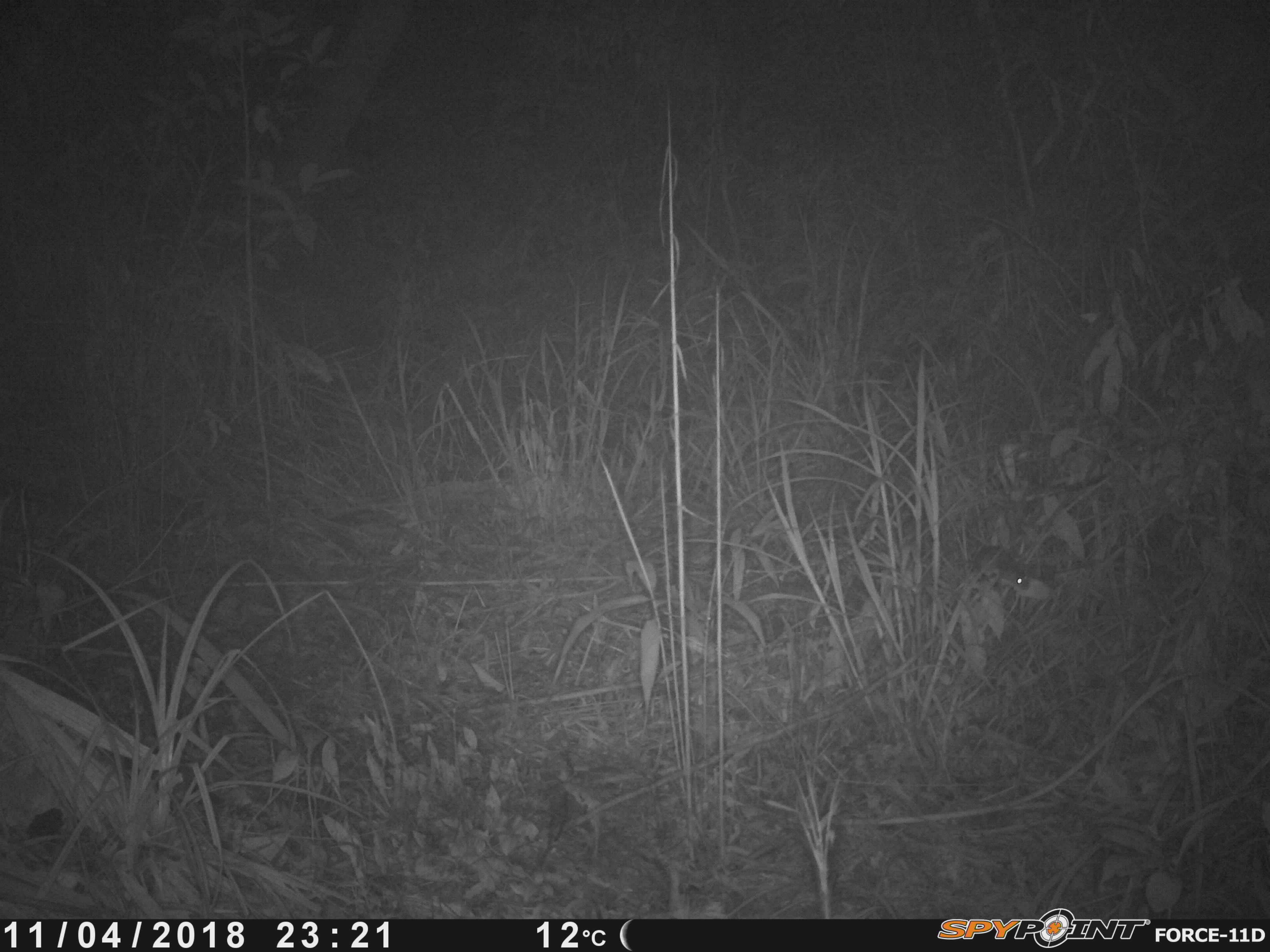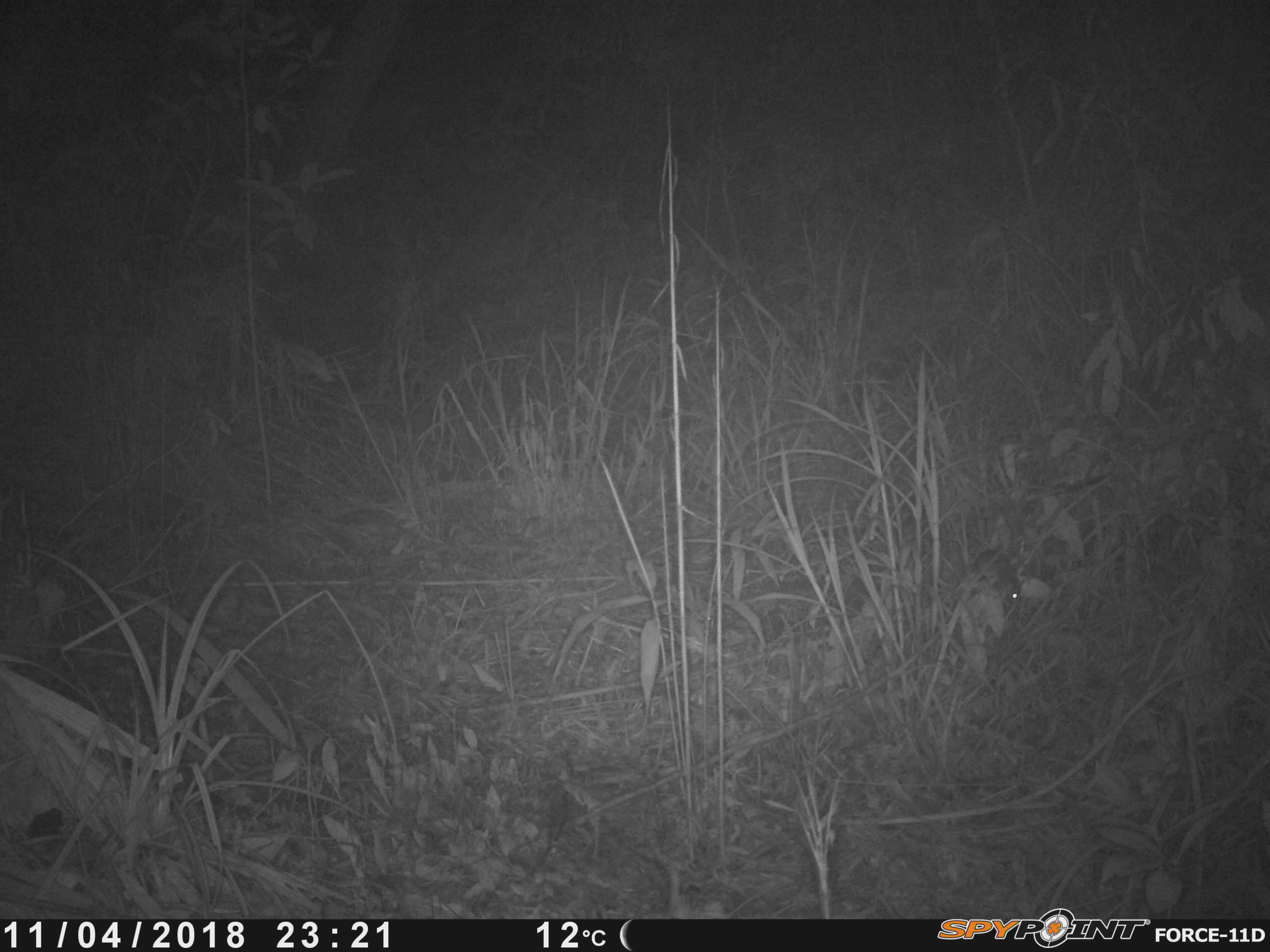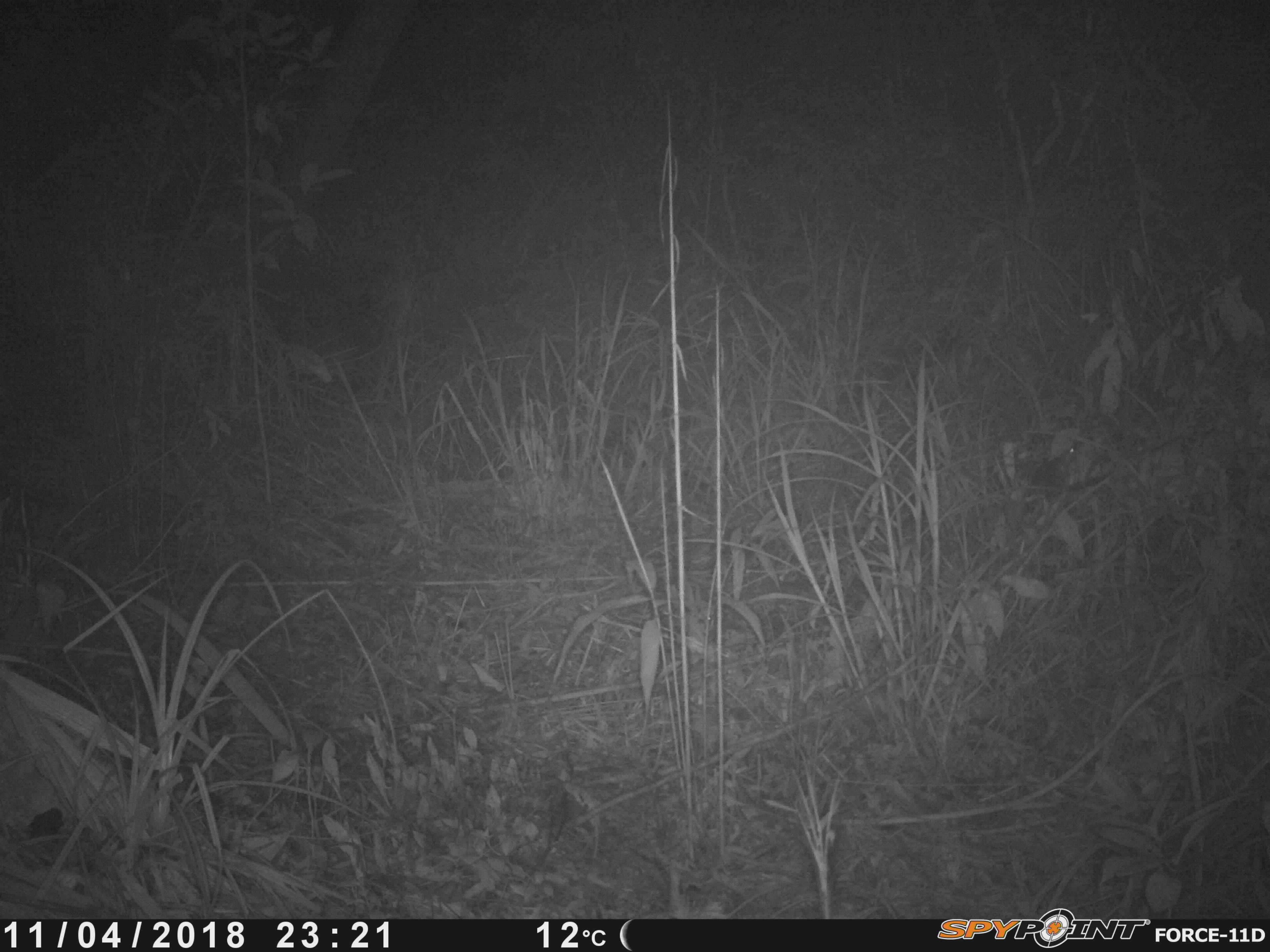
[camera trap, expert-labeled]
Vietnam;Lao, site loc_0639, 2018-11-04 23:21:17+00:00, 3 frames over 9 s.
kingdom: Animalia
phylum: Chordata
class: Mammalia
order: Rodentia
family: Muridae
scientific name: Muridae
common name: old-world mice and rats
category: unidentified murid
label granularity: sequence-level